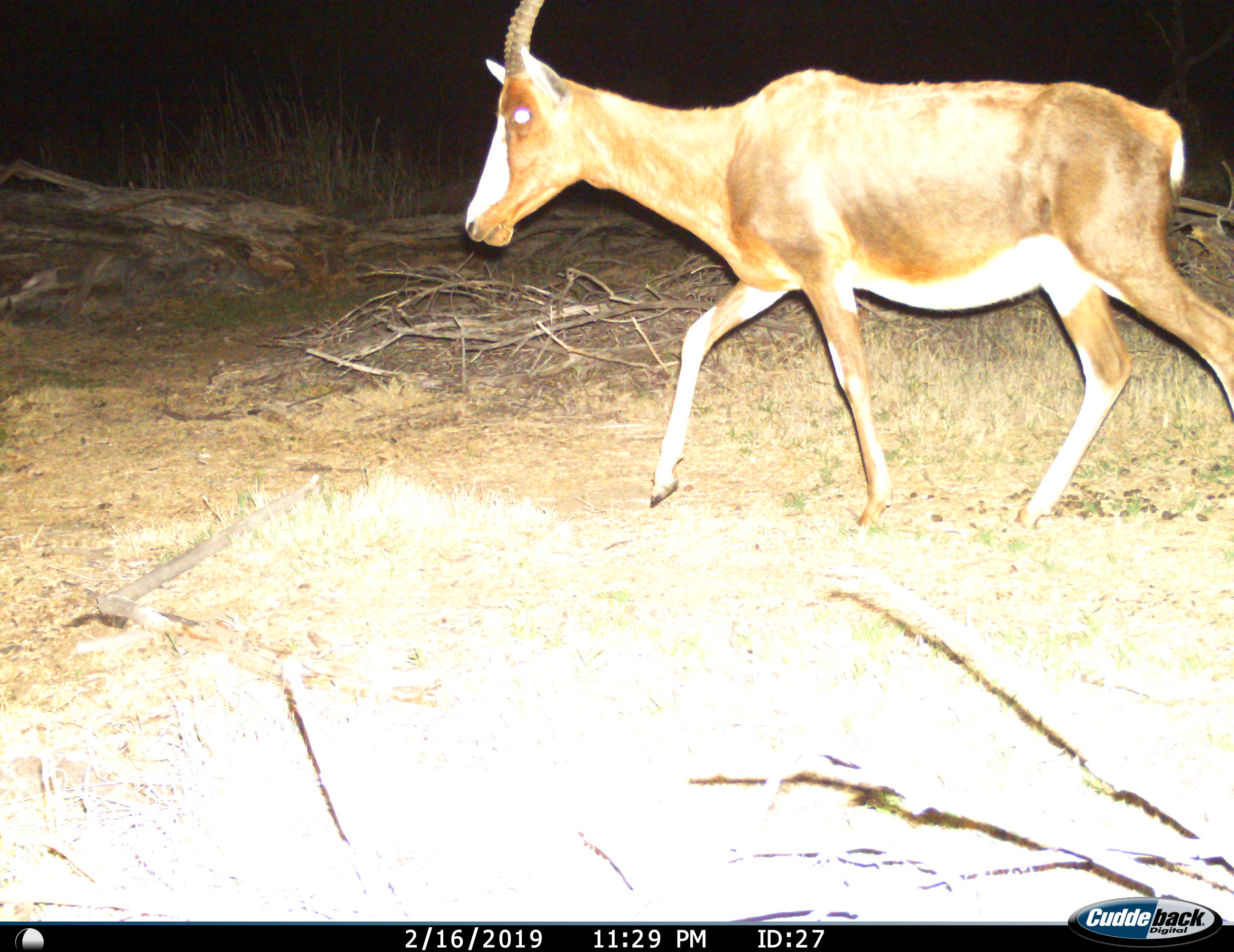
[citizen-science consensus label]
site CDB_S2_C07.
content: unidentified animal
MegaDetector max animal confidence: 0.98